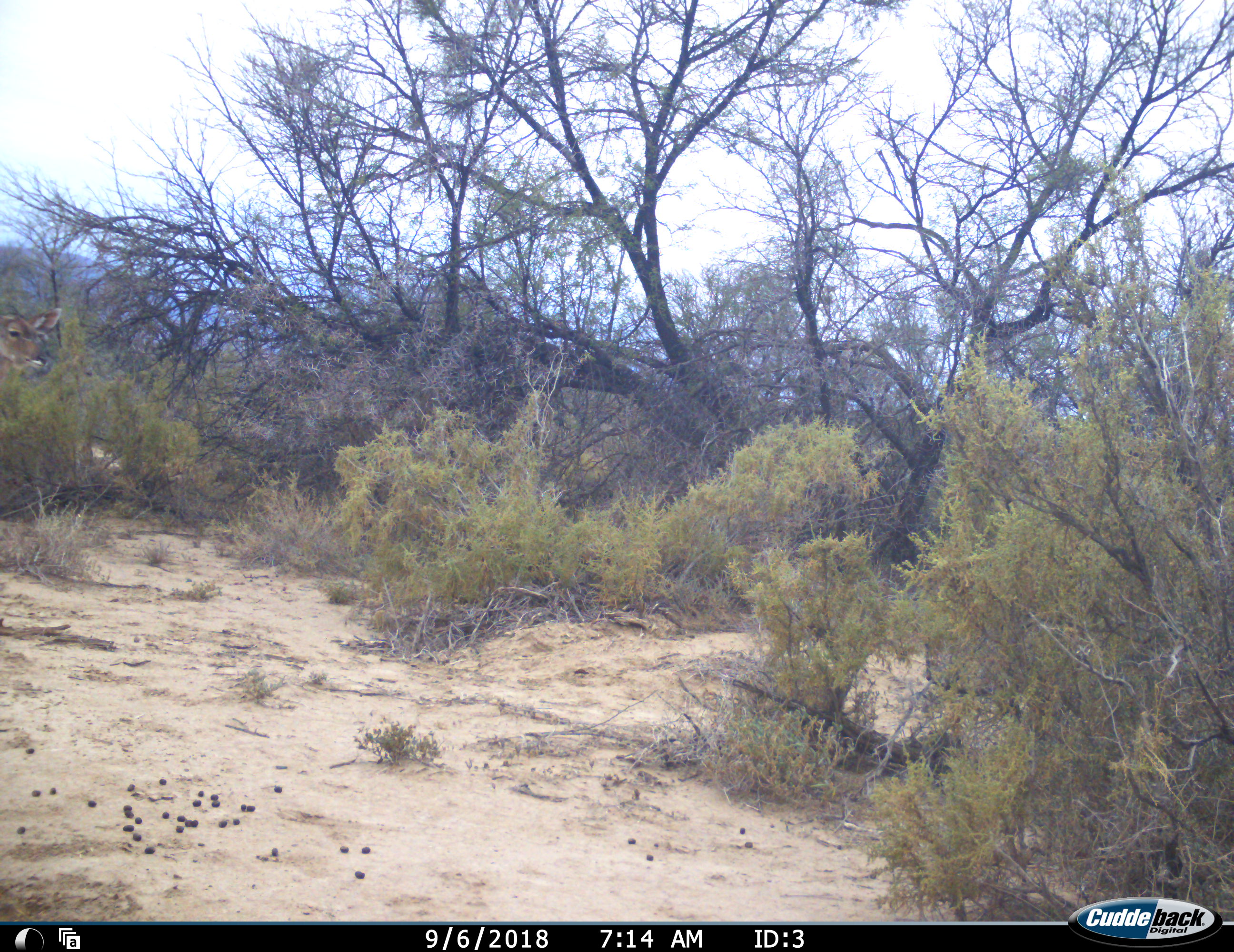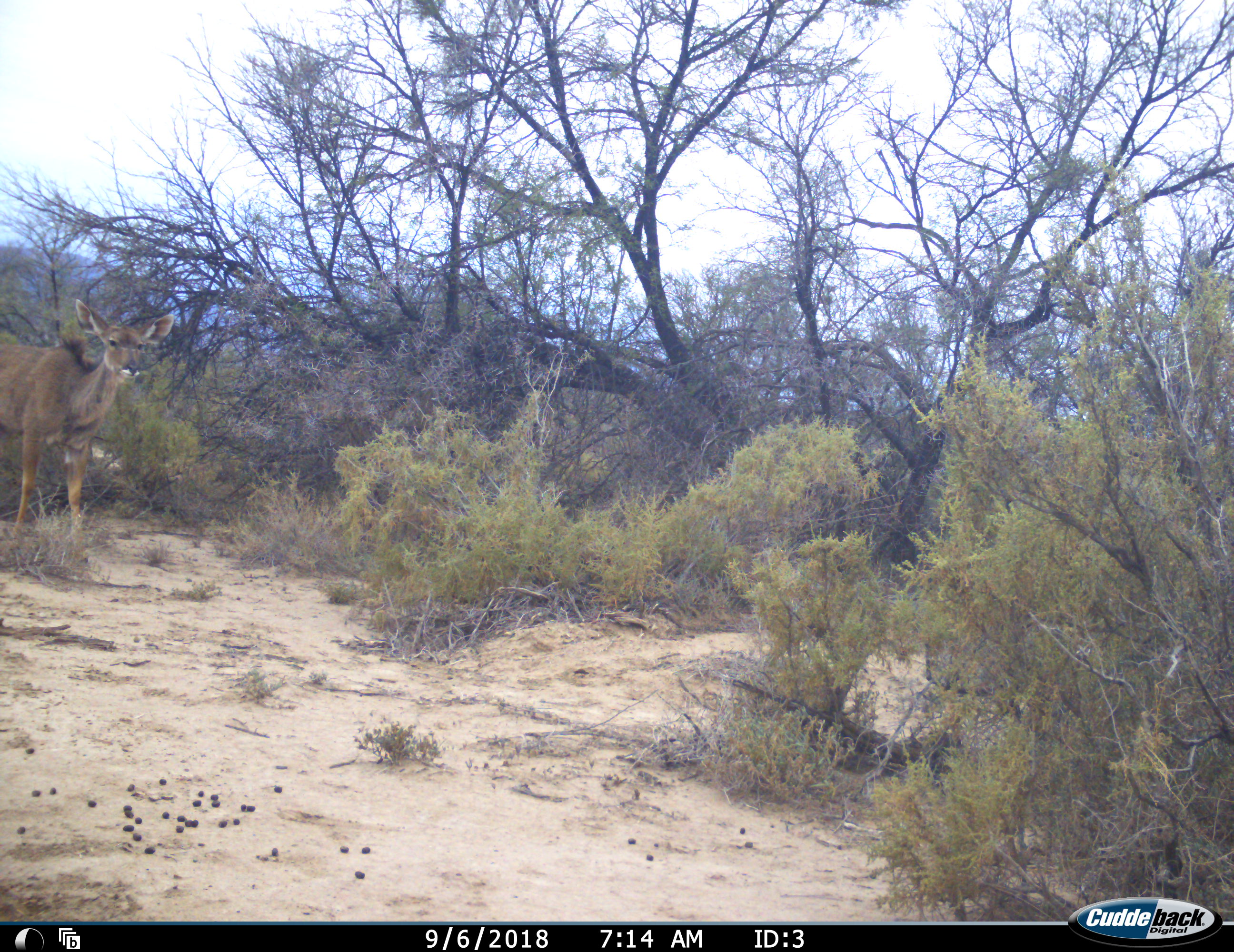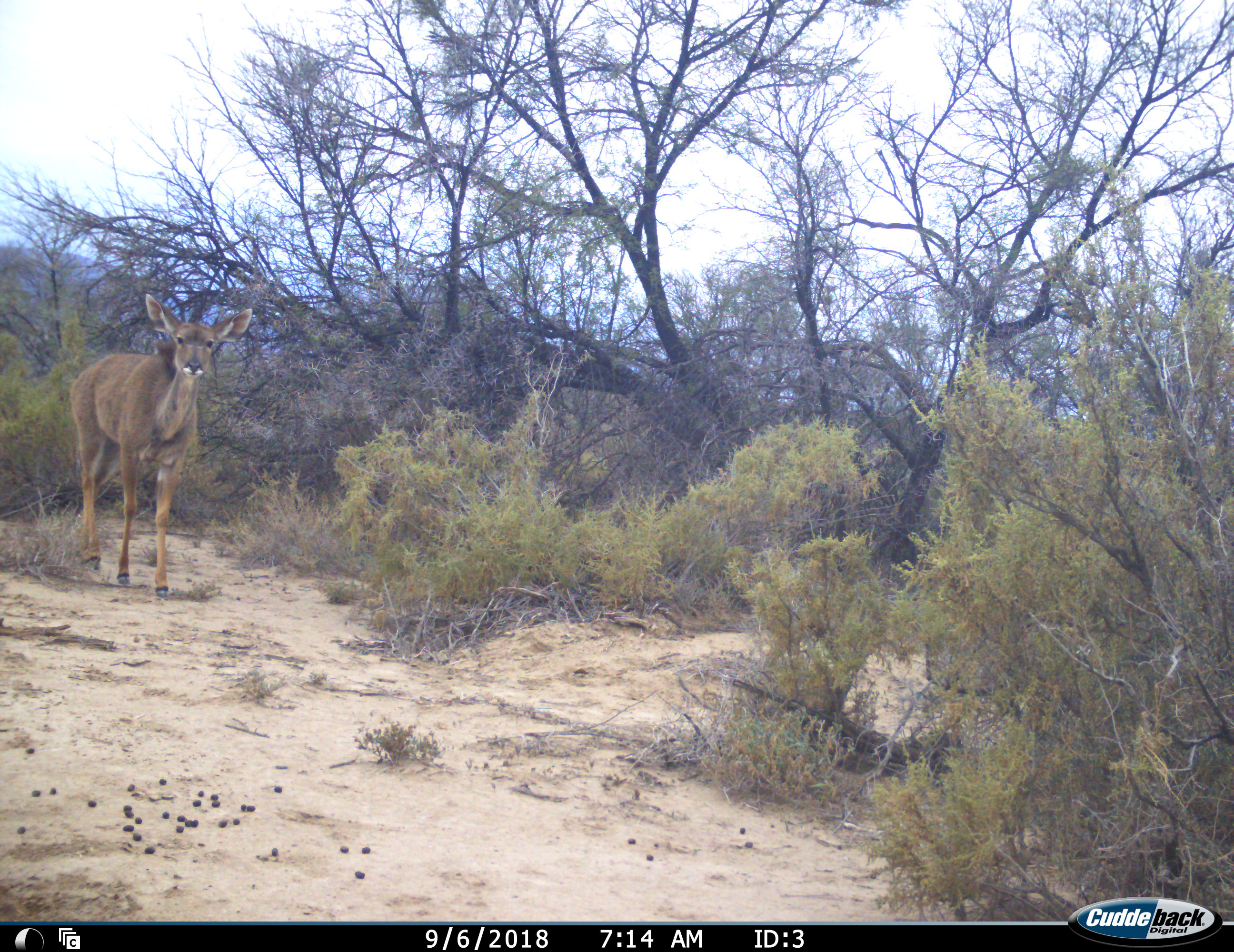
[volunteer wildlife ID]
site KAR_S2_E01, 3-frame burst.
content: unidentified animal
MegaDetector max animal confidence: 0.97